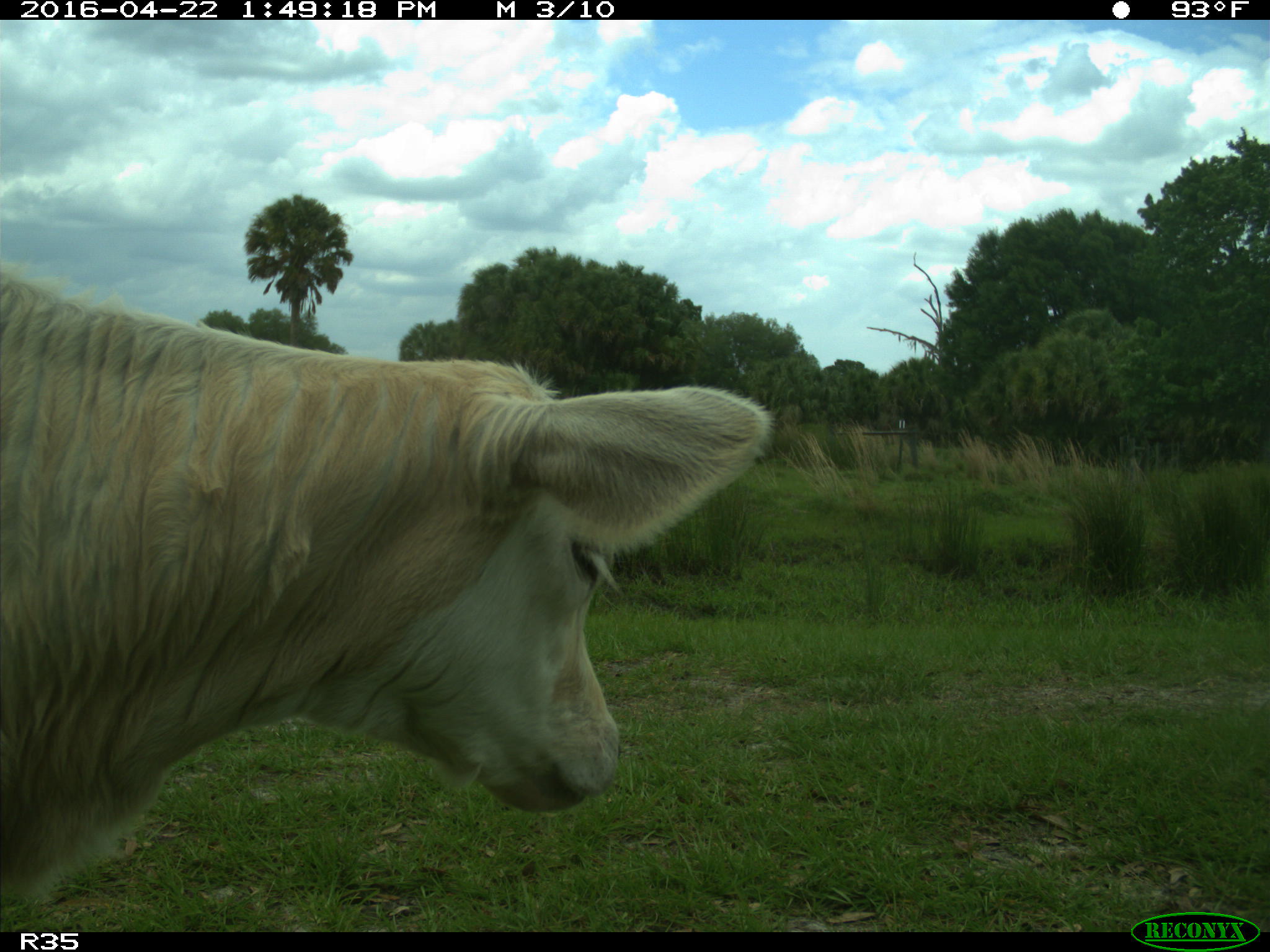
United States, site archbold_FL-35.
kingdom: Animalia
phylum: Chordata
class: Mammalia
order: Artiodactyla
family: Bovidae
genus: Bos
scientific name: Bos taurus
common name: domestic cow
Bos taurus (domestic cow).